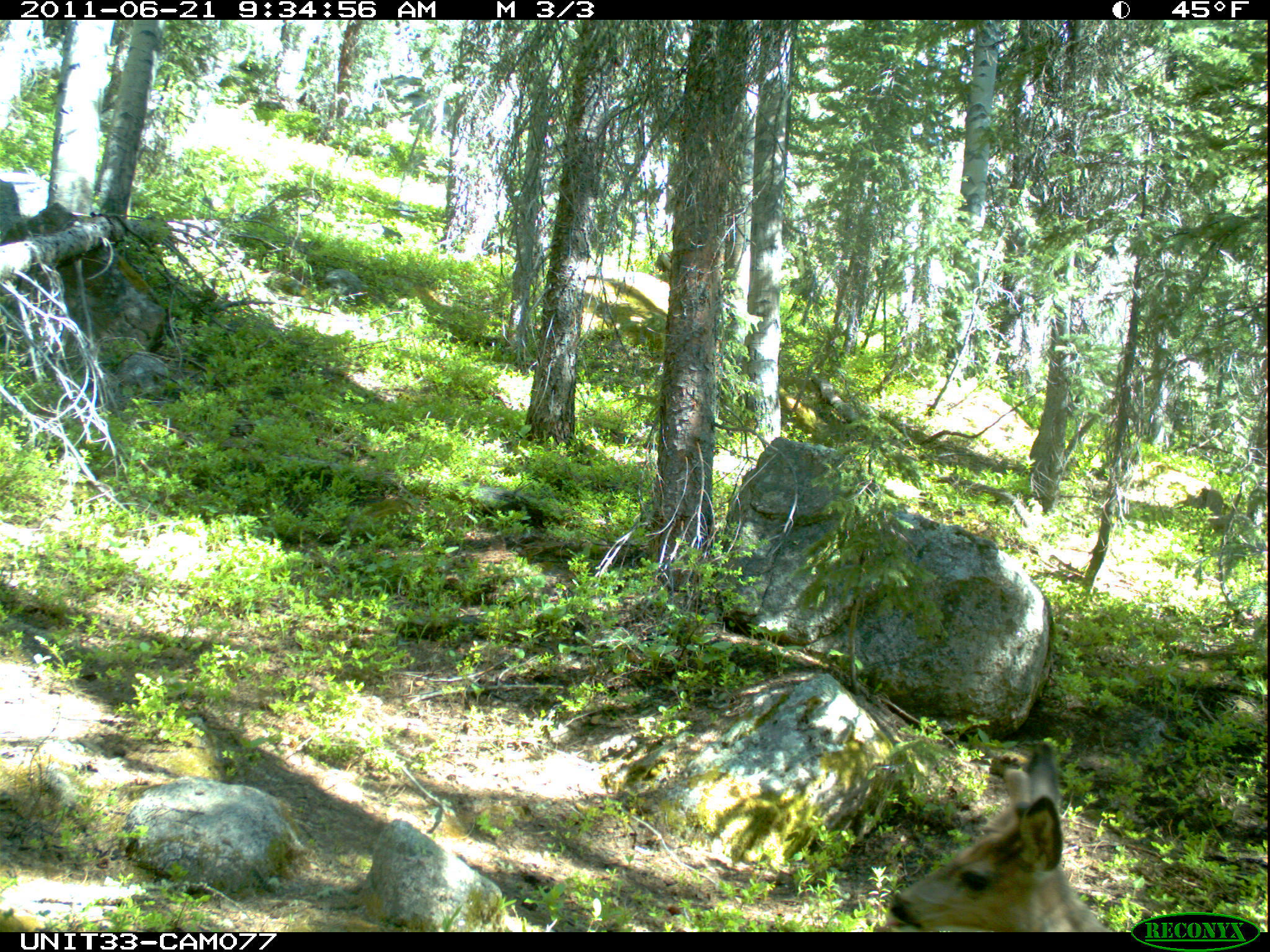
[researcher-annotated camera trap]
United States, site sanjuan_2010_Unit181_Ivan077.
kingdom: Animalia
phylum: Chordata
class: Mammalia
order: Artiodactyla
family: Cervidae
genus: Odocoileus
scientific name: Odocoileus hemionus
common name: mule deer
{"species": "Odocoileus hemionus (mule deer)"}